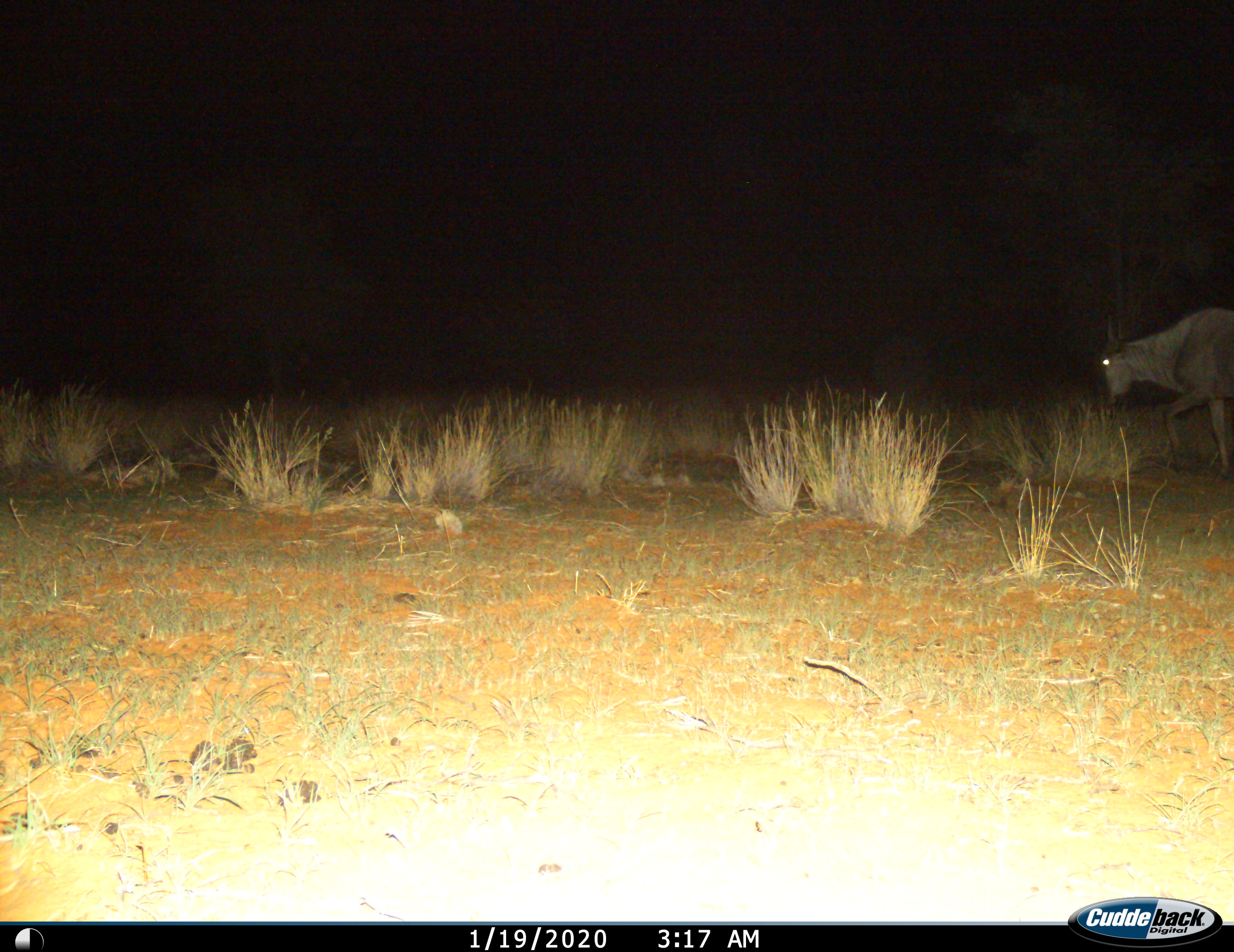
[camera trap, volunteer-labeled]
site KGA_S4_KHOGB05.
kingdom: Animalia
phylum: Chordata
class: Mammalia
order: Artiodactyla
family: Bovidae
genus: Connochaetes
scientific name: Connochaetes taurinus taurinus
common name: blue wildebeest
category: wildebeestblue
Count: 1.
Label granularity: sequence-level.